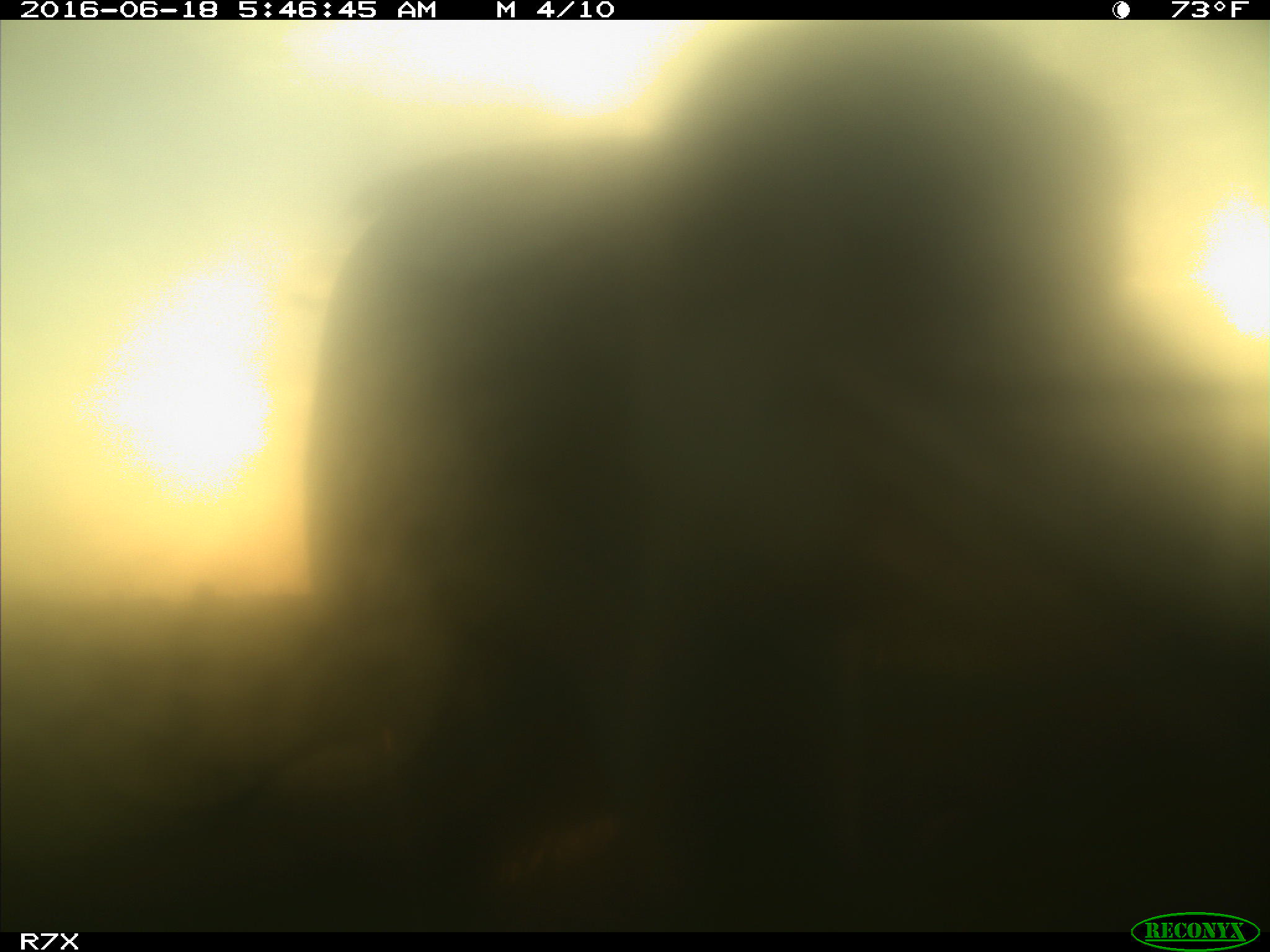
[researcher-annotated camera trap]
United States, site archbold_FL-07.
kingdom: Animalia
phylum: Chordata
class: Mammalia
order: Artiodactyla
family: Bovidae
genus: Bos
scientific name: Bos taurus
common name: domestic cow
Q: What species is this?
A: Bos taurus (domestic cow).